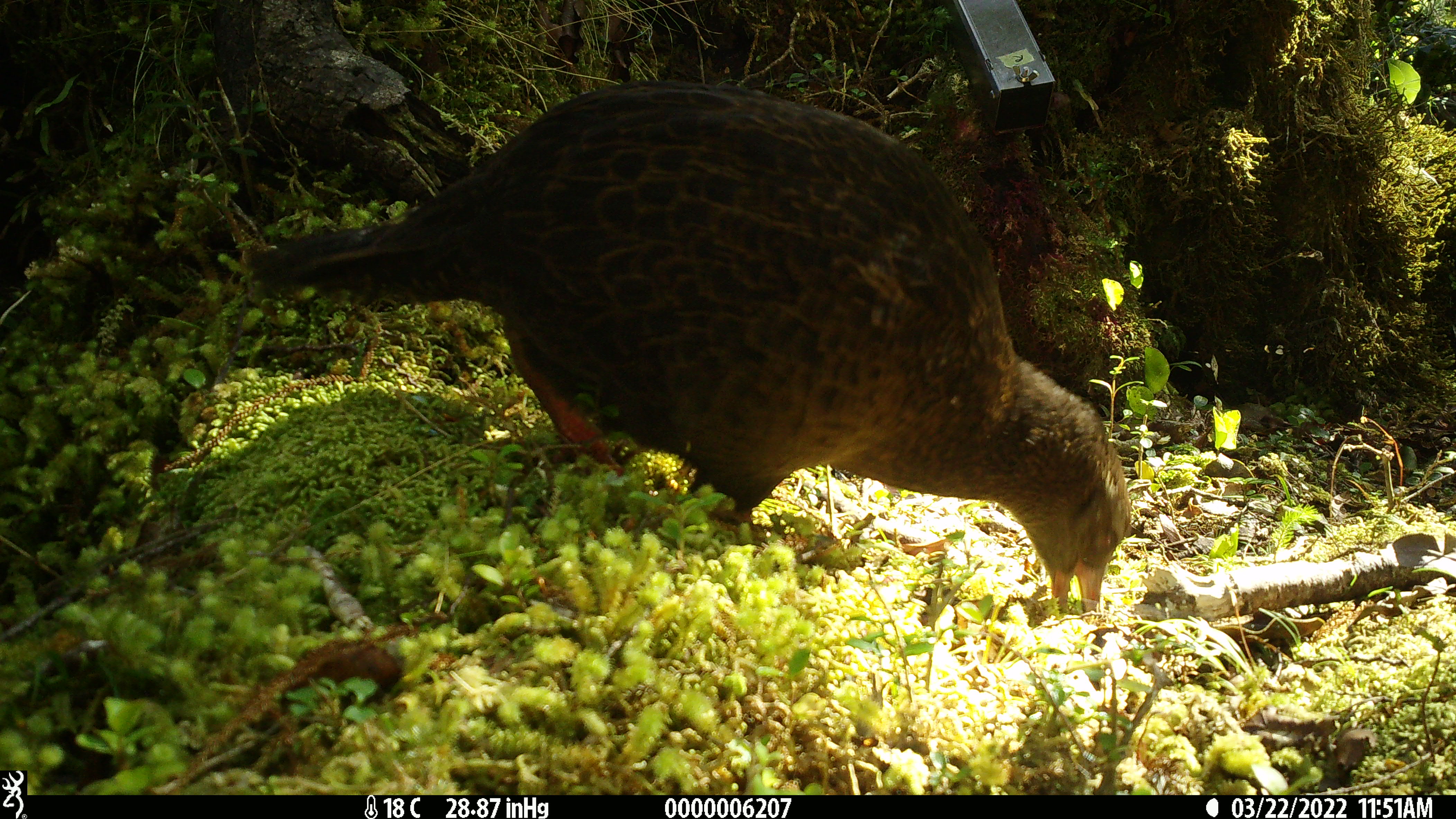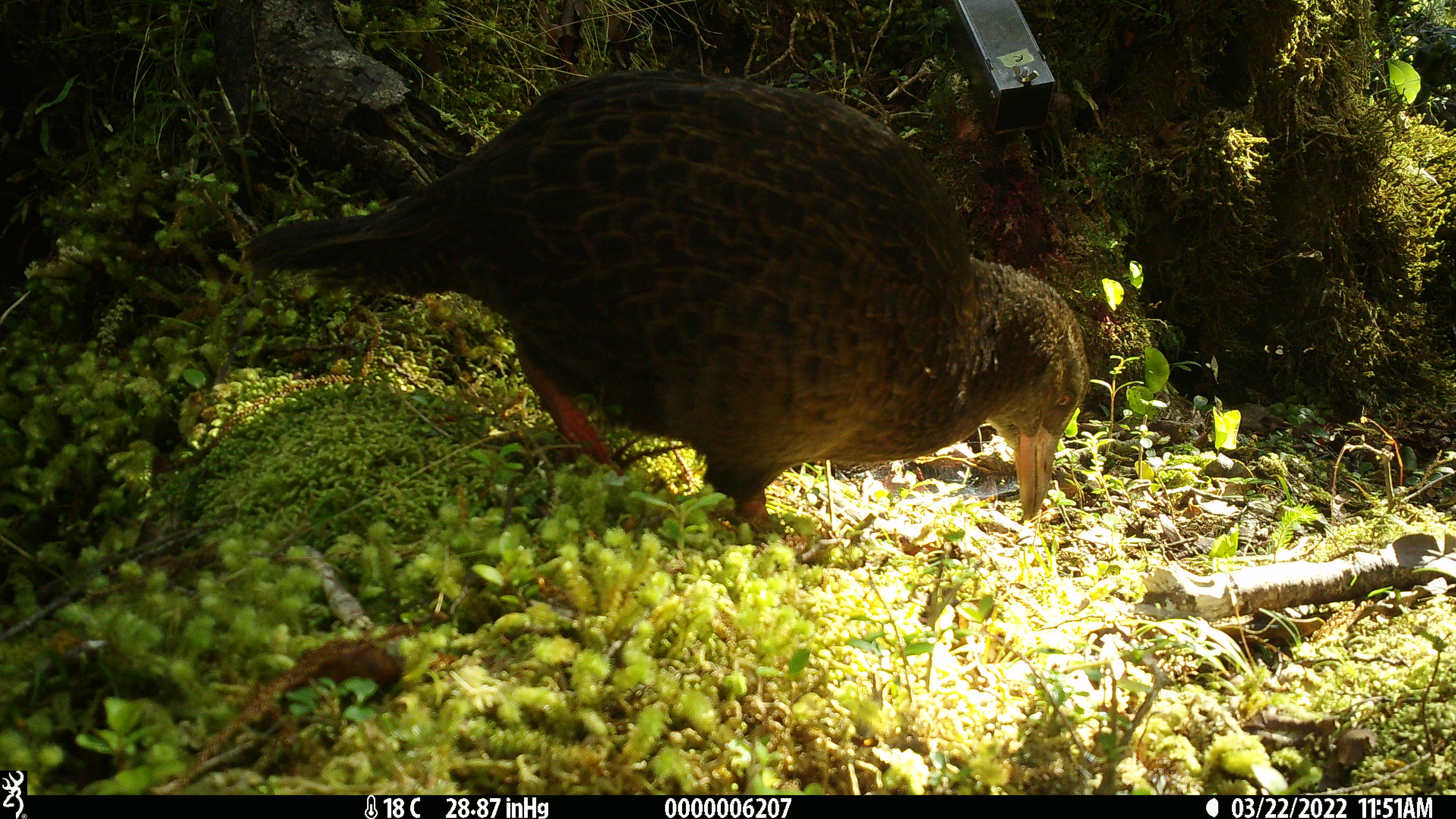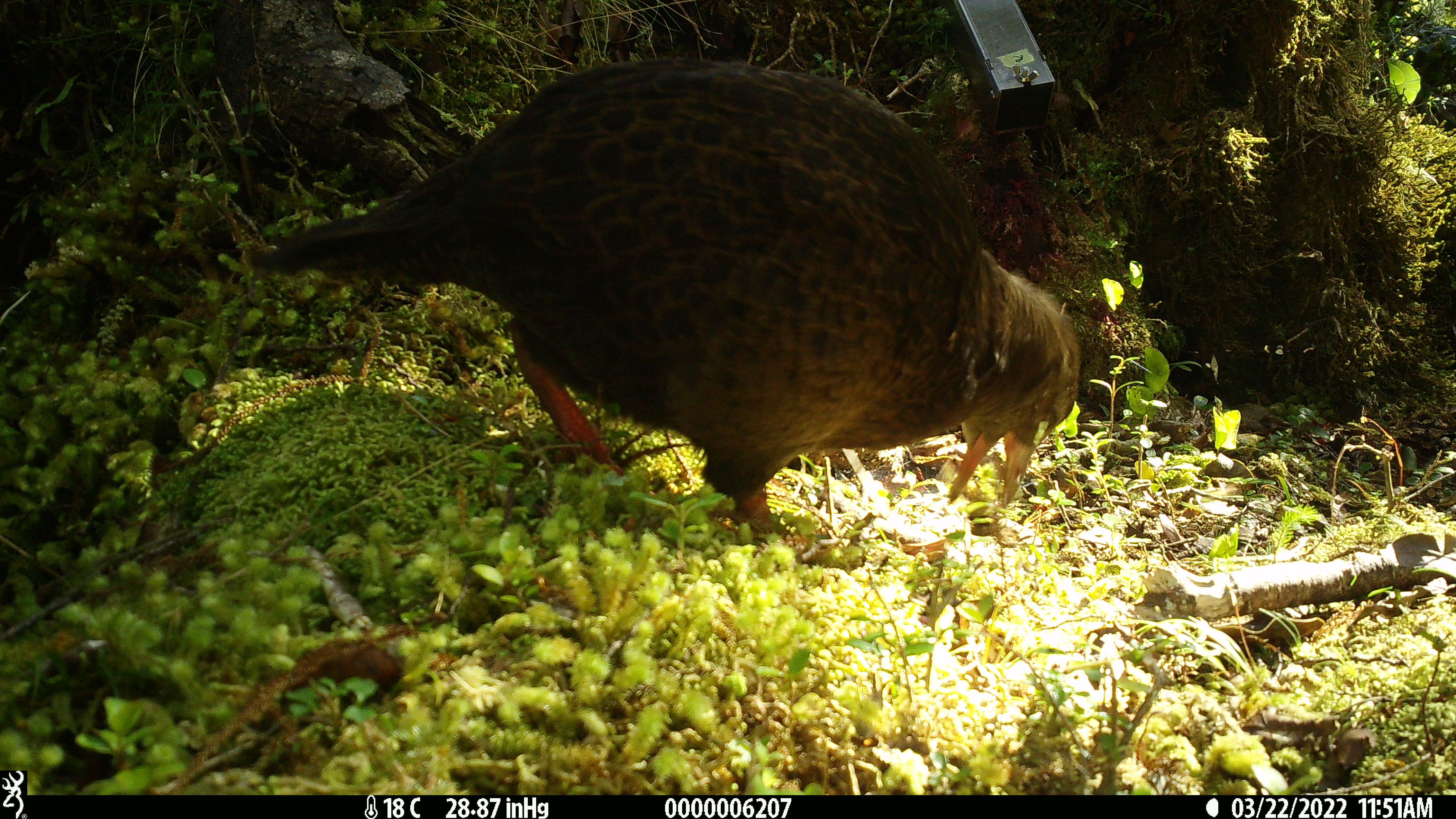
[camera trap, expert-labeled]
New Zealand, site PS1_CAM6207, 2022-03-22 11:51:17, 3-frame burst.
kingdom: Animalia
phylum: Chordata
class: Aves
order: Gruiformes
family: Rallidae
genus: Gallirallus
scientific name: Gallirallus australis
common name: weka